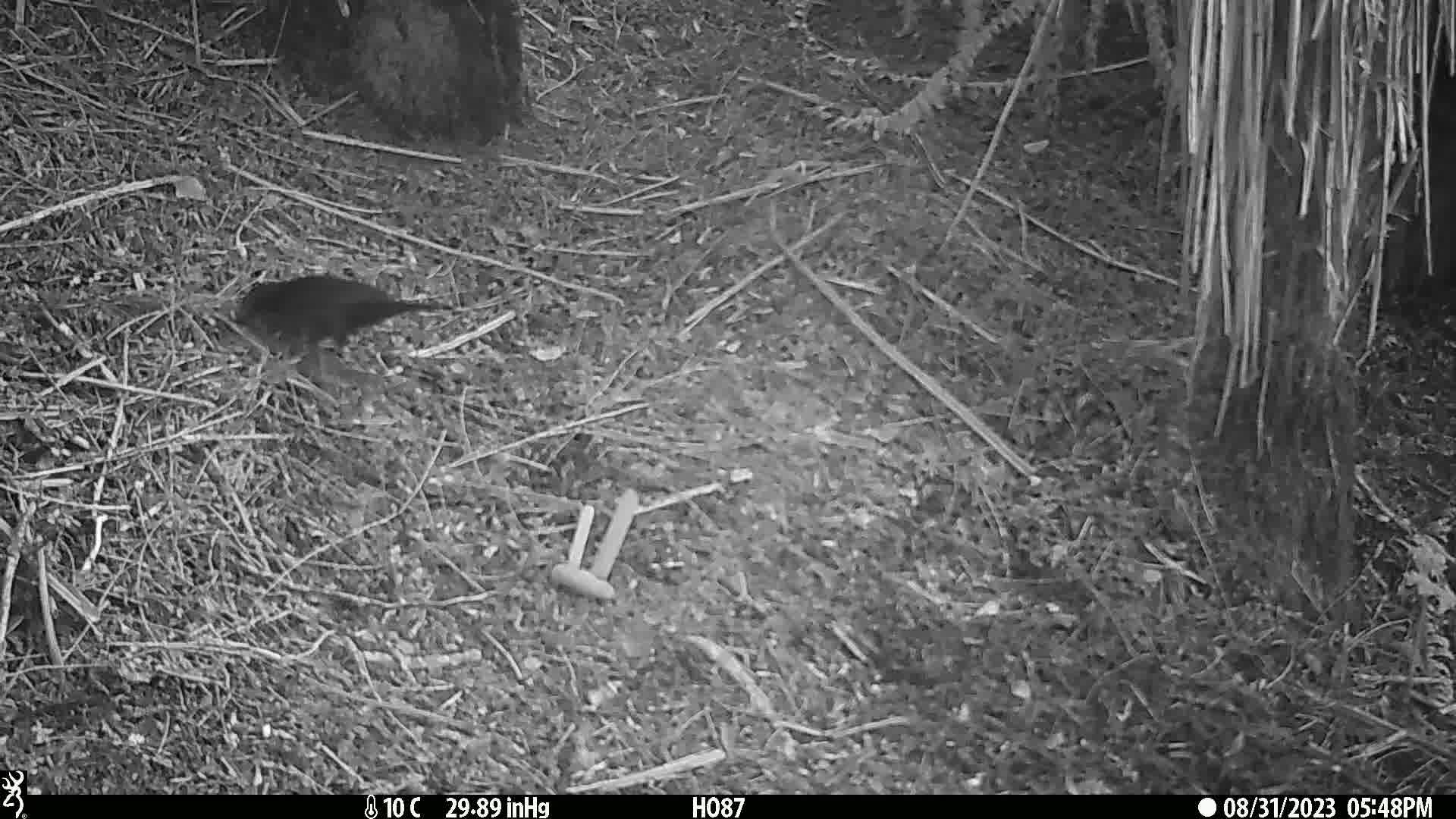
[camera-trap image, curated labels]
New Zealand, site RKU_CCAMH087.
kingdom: Animalia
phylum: Chordata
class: Aves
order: Passeriformes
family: Turdidae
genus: Turdus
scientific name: Turdus merula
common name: eurasian blackbird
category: blackbird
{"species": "blackbird (eurasian blackbird) (Turdus merula)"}